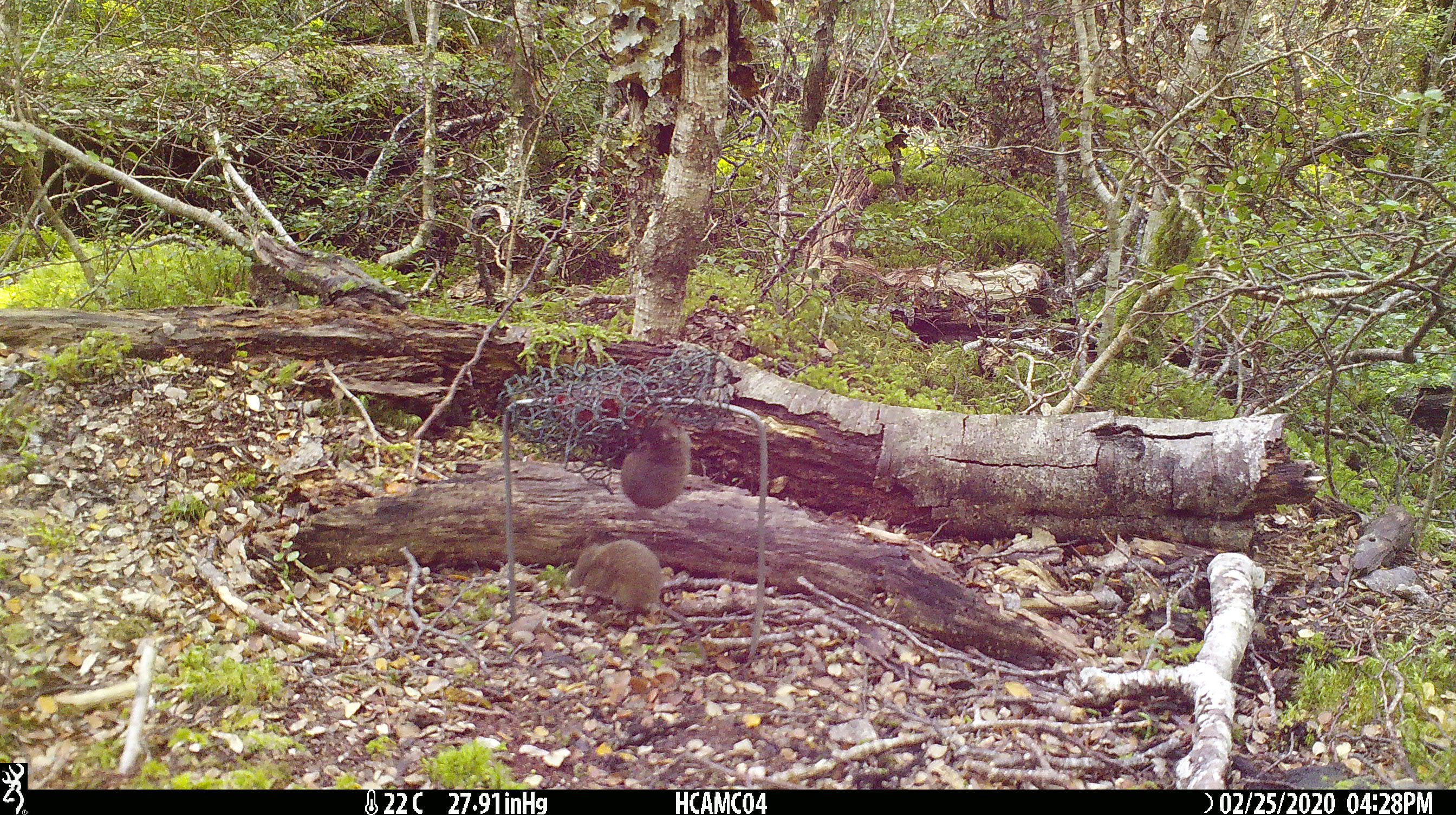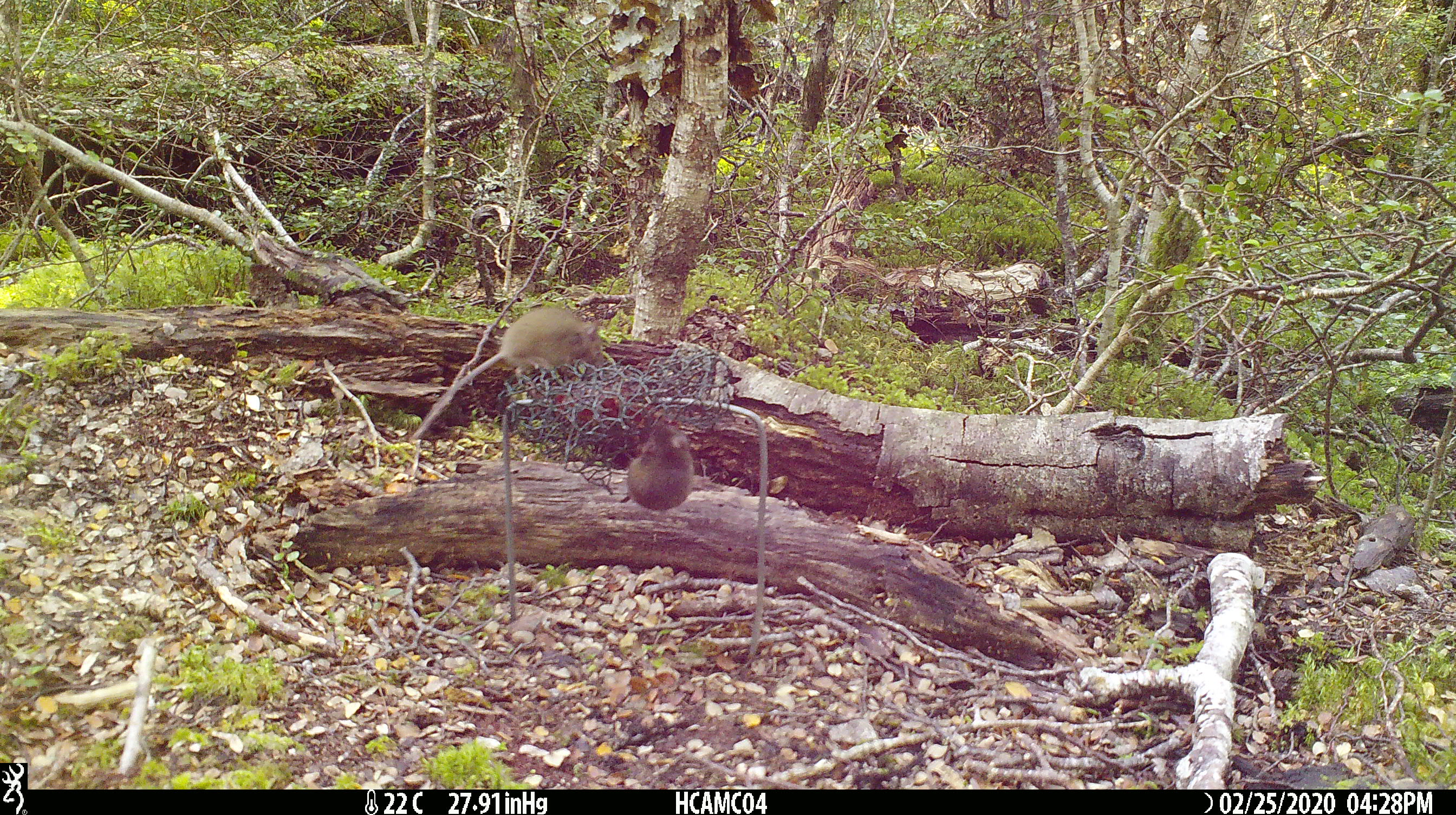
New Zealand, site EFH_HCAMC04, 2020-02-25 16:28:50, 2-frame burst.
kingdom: Animalia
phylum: Chordata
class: Mammalia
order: Rodentia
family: Muridae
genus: Mus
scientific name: Mus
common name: mouse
Mouse (Mus).